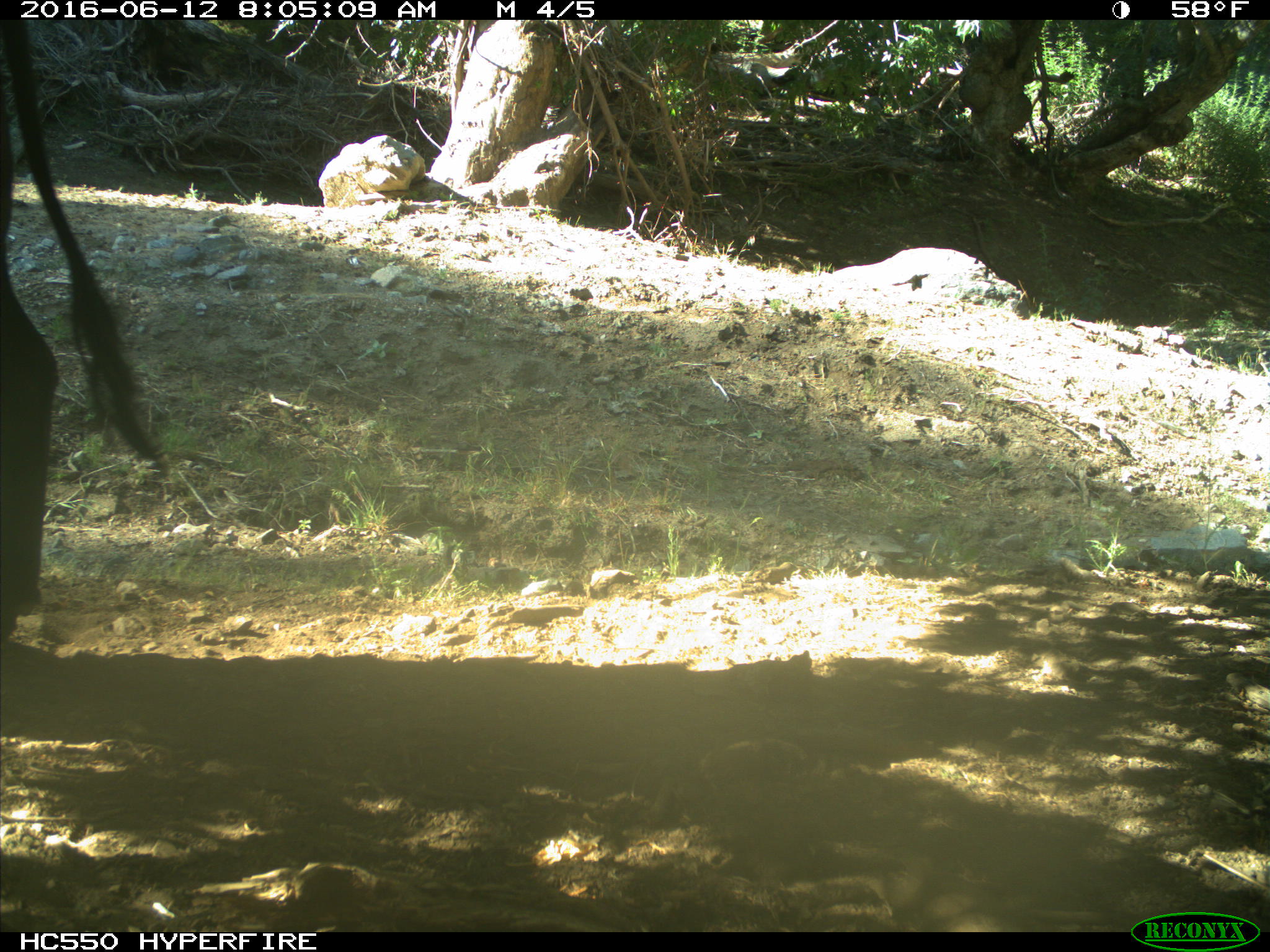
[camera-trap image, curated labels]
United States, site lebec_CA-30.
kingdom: Animalia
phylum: Chordata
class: Mammalia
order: Artiodactyla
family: Bovidae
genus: Bos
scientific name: Bos taurus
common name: domestic cow